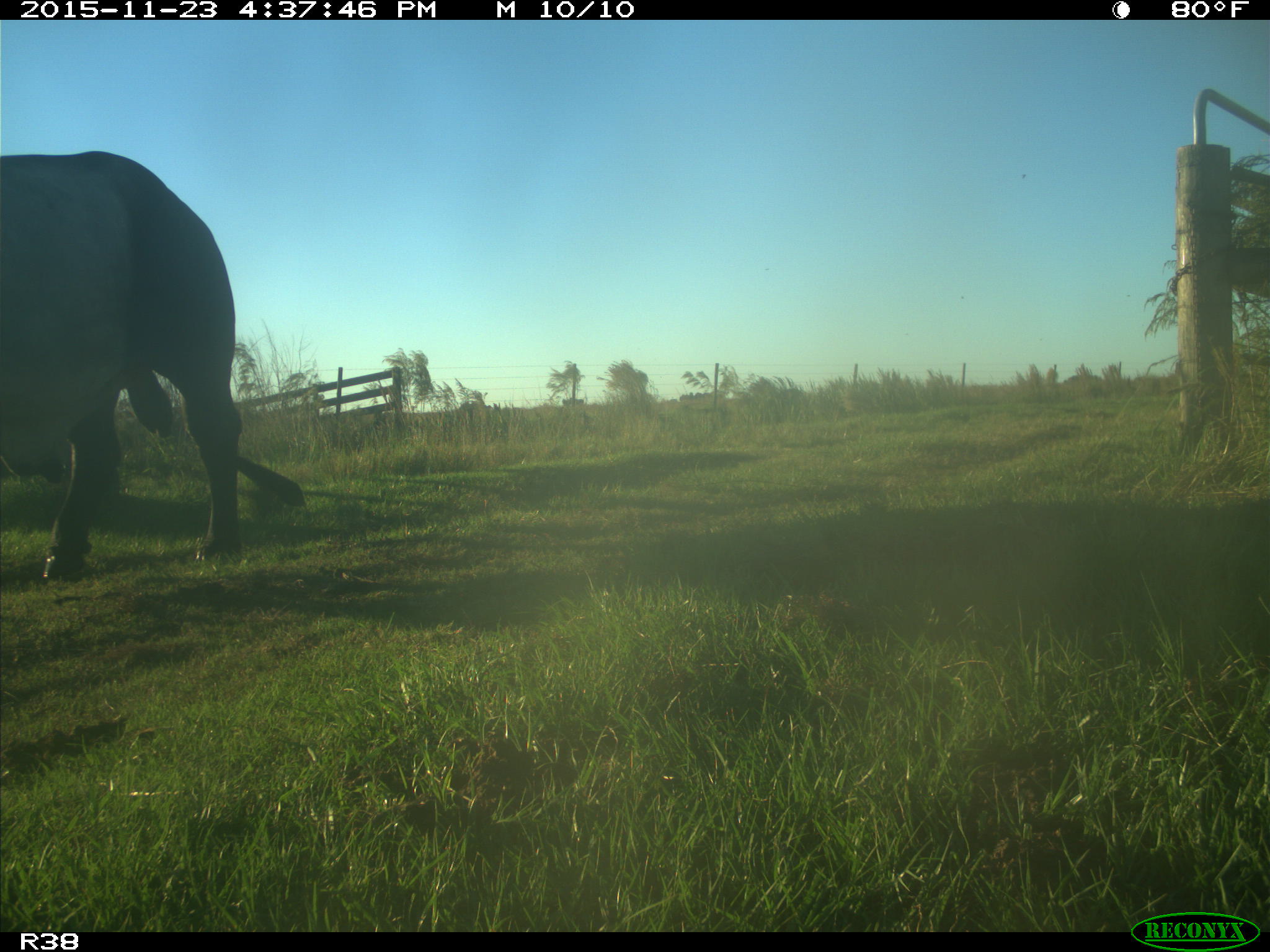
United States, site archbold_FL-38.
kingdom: Animalia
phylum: Chordata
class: Mammalia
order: Artiodactyla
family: Bovidae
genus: Bos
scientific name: Bos taurus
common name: domestic cow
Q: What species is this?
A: Bos taurus (domestic cow).